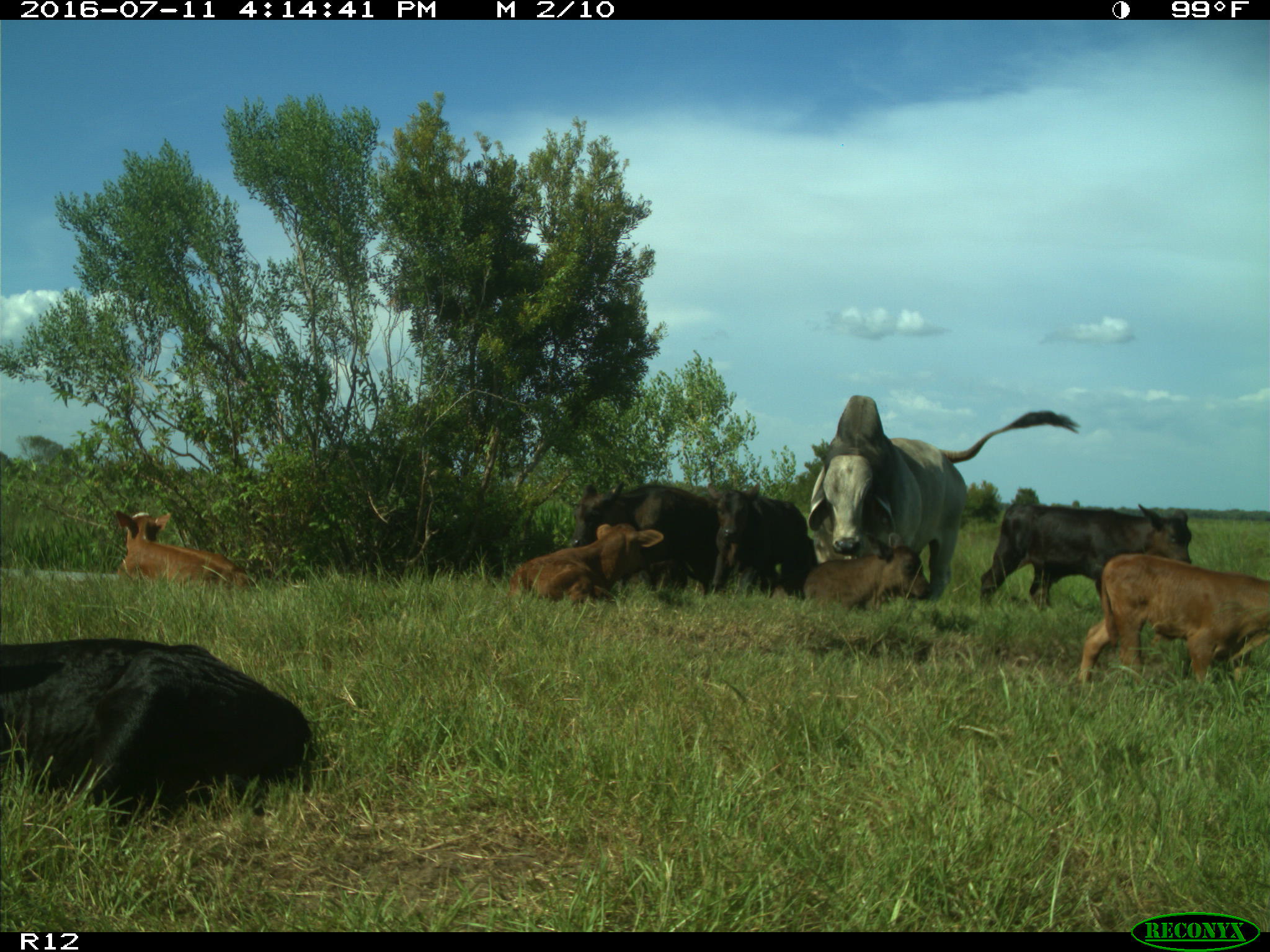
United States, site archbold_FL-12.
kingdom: Animalia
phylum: Chordata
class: Mammalia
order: Artiodactyla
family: Bovidae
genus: Bos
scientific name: Bos taurus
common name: domestic cow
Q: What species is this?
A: Bos taurus (domestic cow).